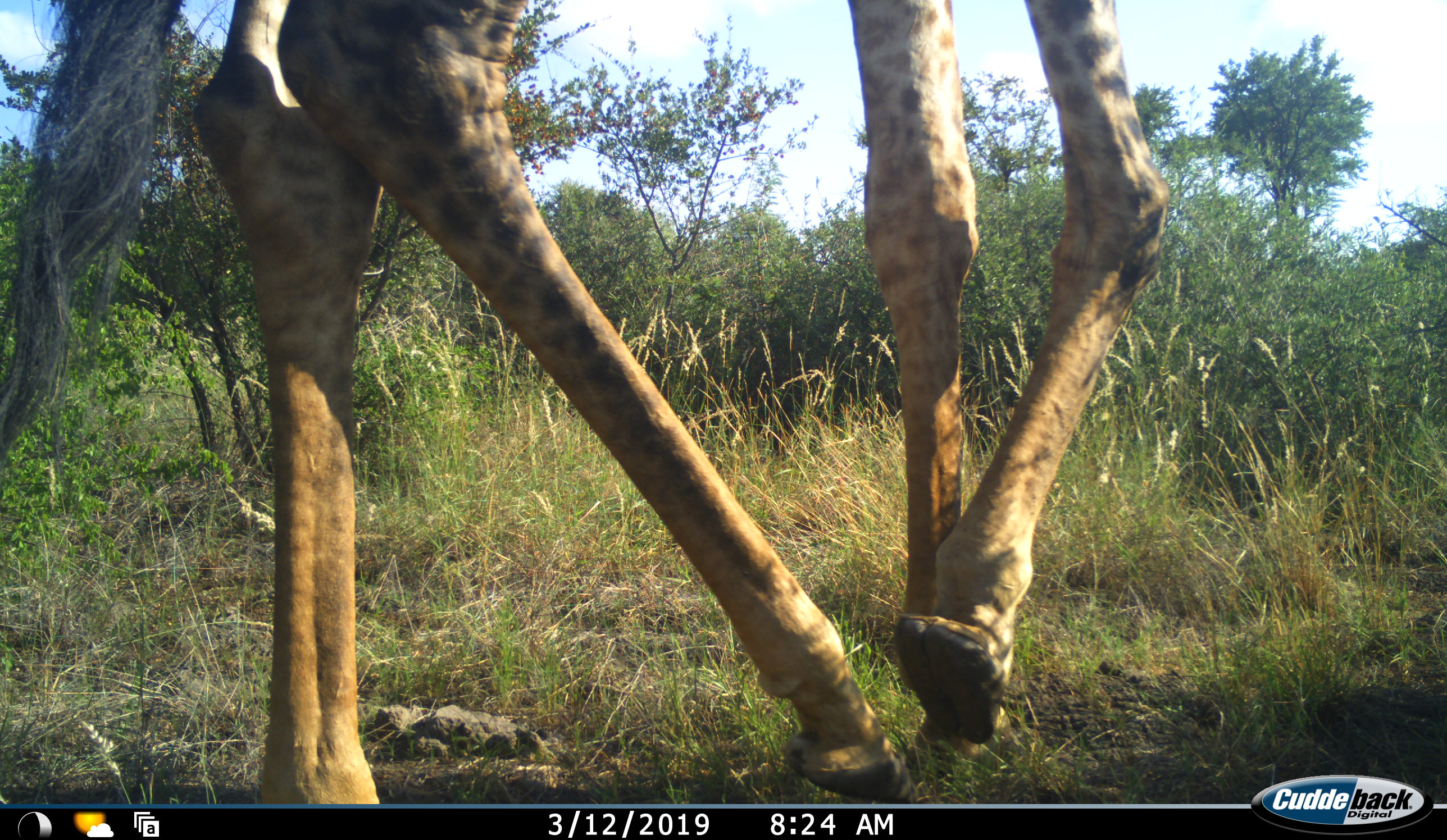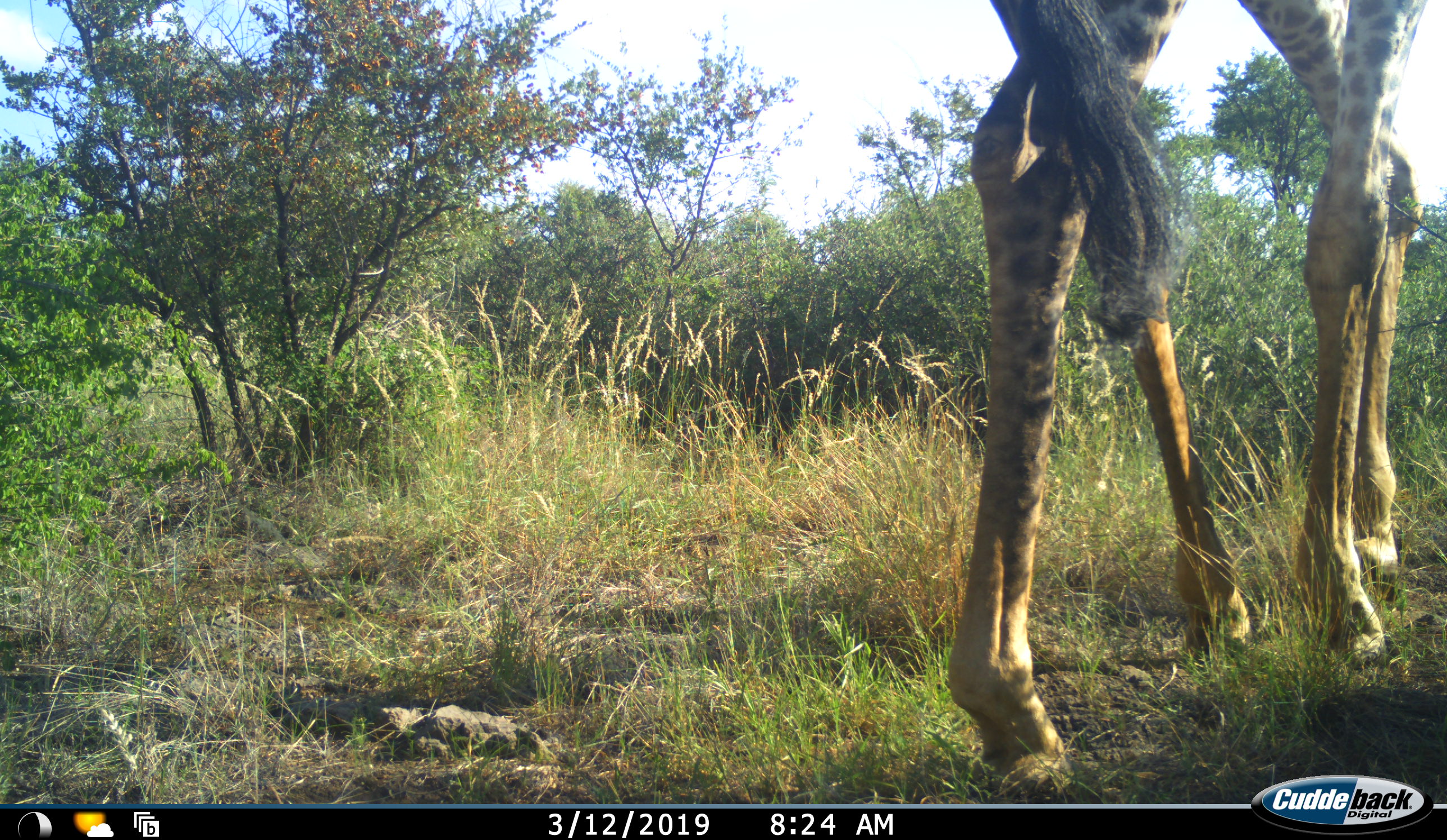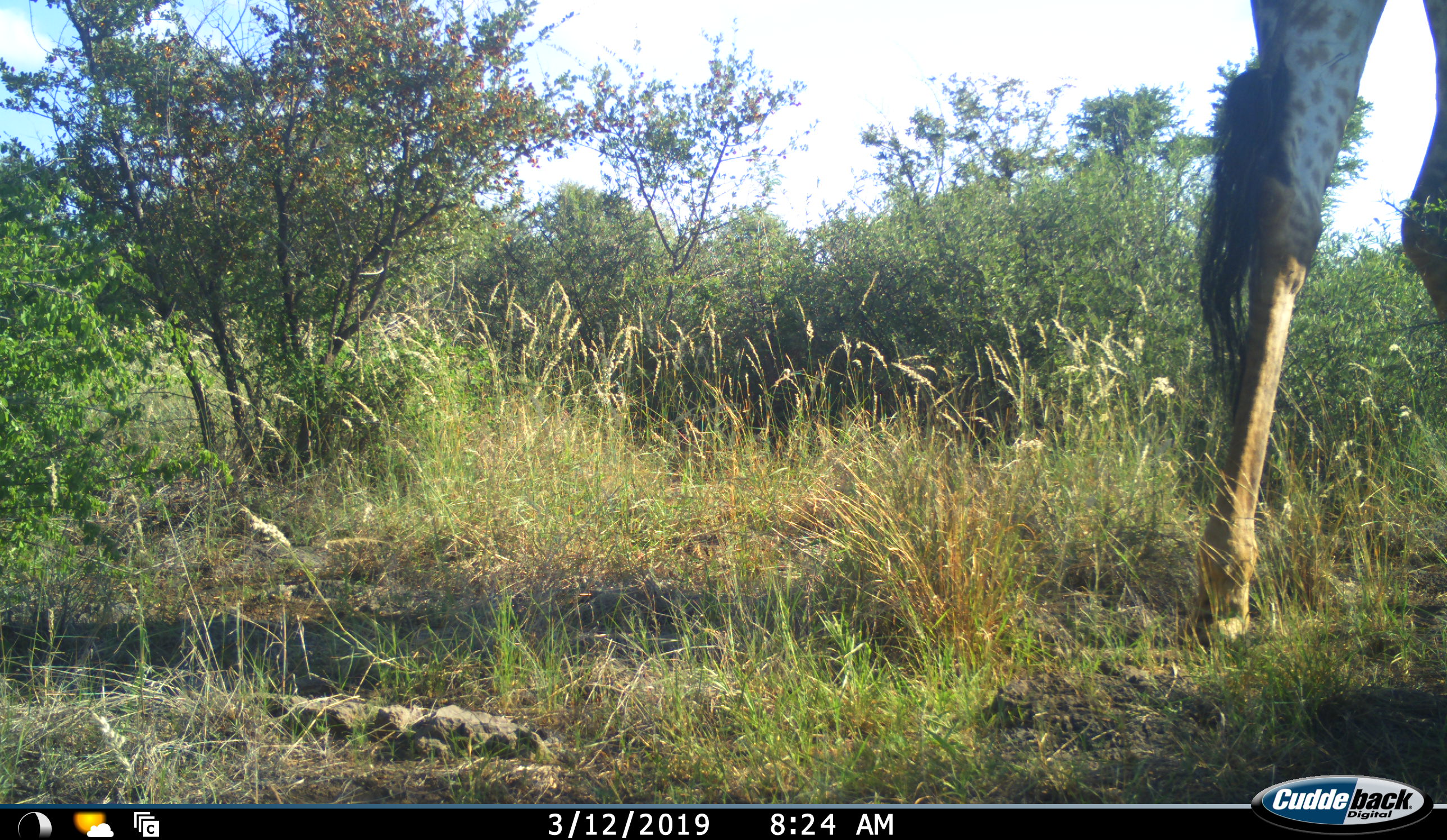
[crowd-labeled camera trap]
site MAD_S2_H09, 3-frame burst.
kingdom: Animalia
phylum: Chordata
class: Mammalia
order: Artiodactyla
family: Giraffidae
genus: Giraffa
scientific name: Giraffa camelopardalis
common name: giraffe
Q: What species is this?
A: Giraffe (Giraffa camelopardalis).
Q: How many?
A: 1.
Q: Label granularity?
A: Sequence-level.